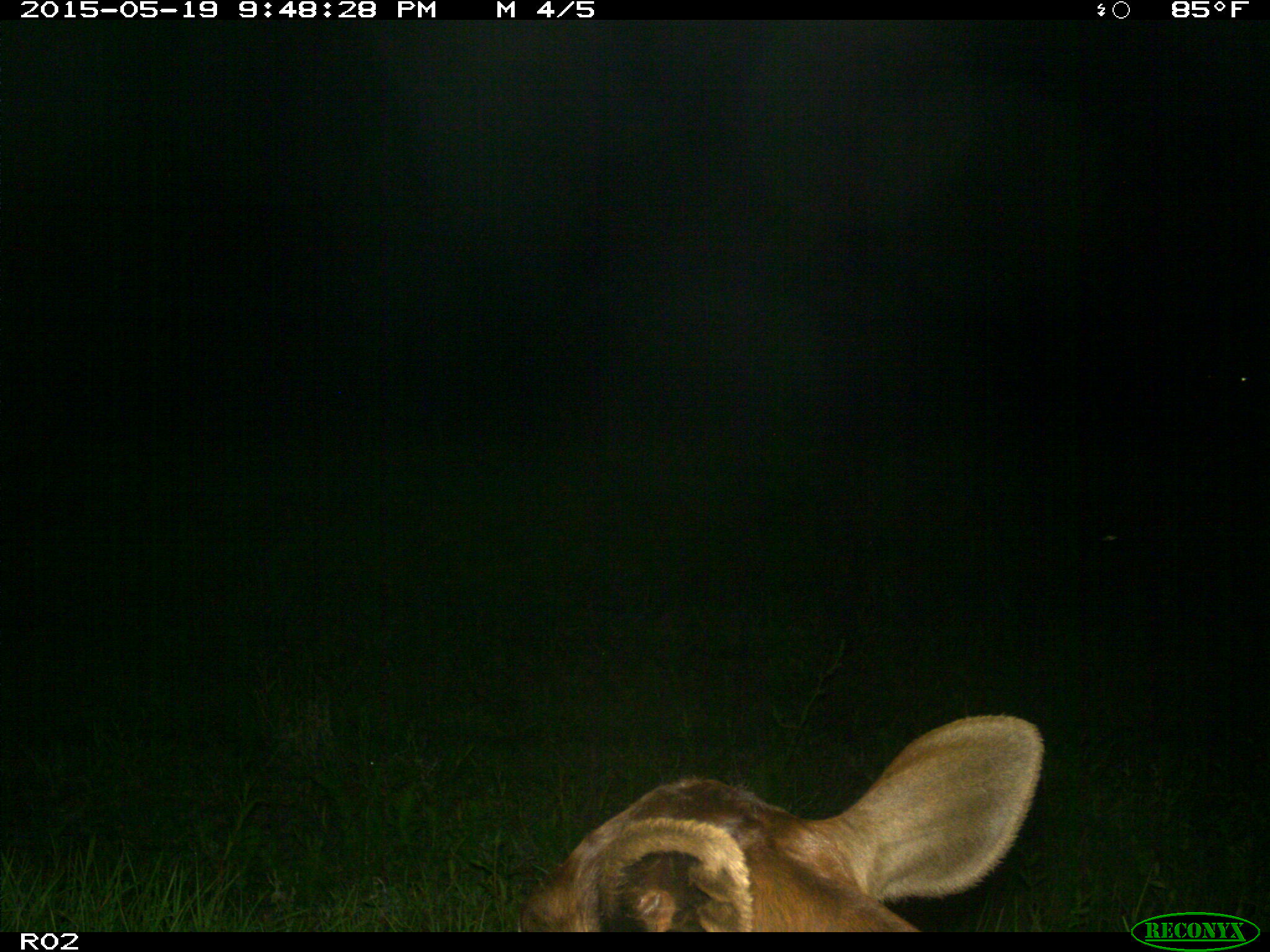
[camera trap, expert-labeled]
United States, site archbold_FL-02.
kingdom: Animalia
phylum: Chordata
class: Mammalia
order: Artiodactyla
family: Bovidae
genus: Bos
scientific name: Bos taurus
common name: domestic cow